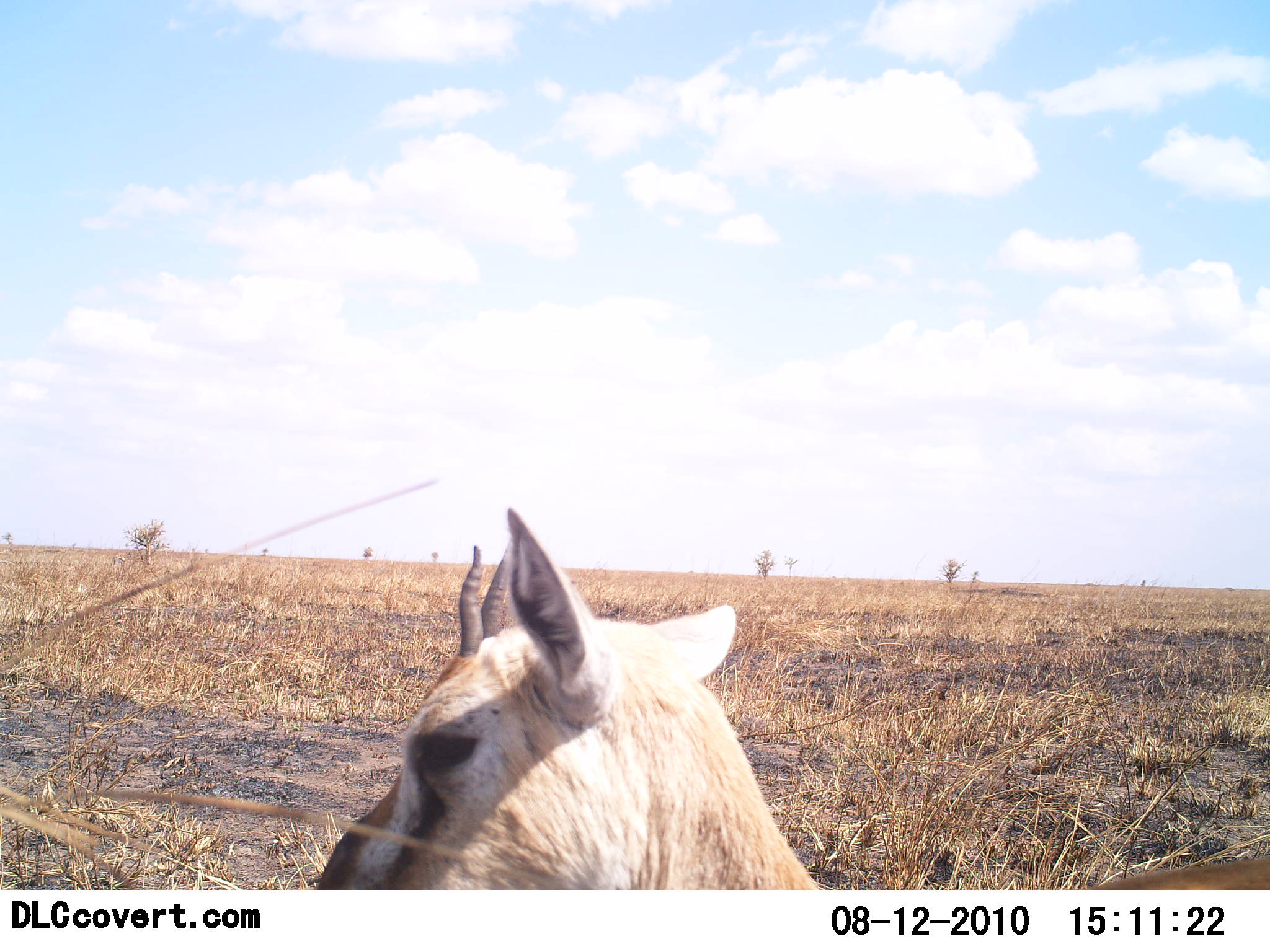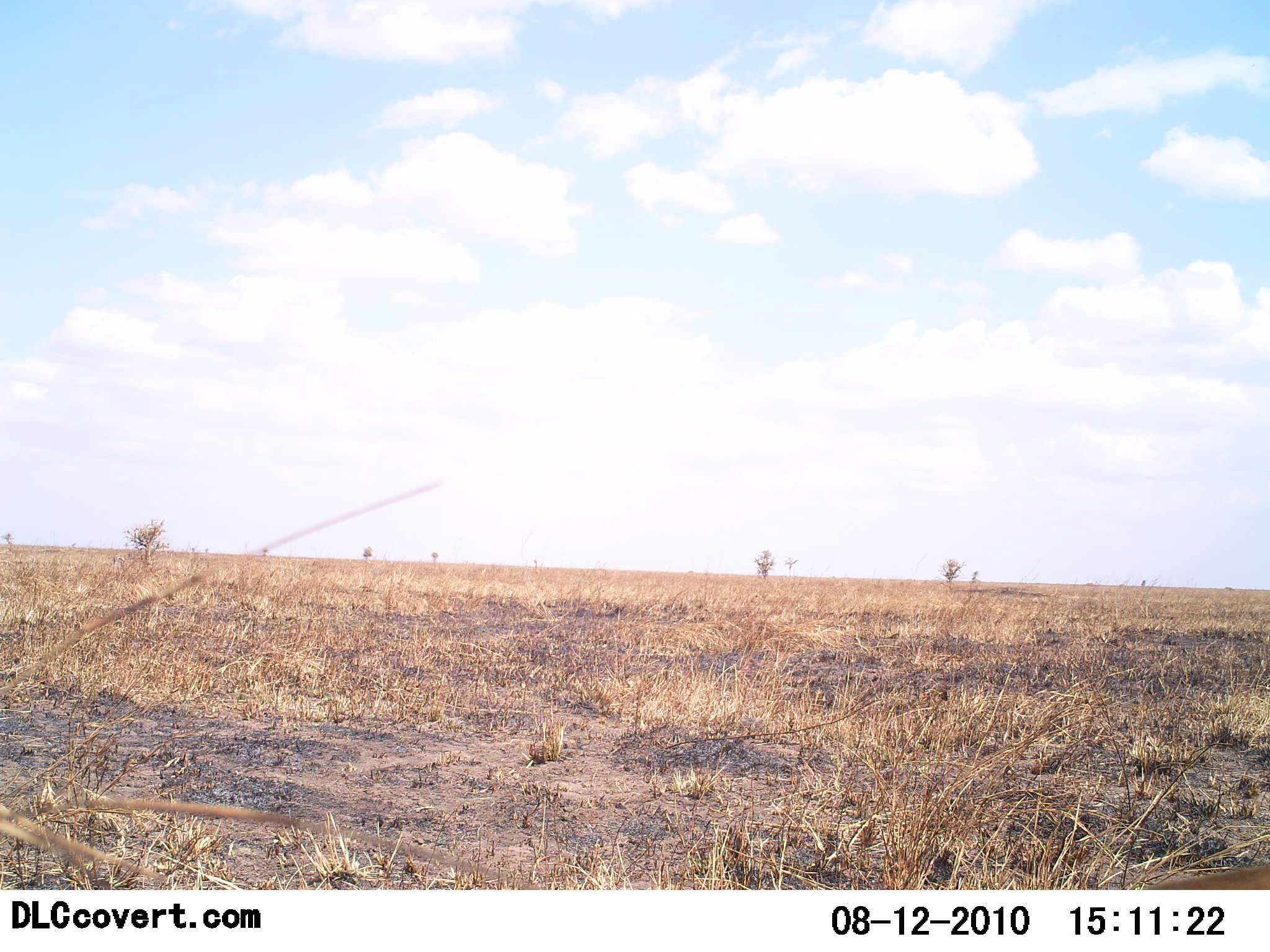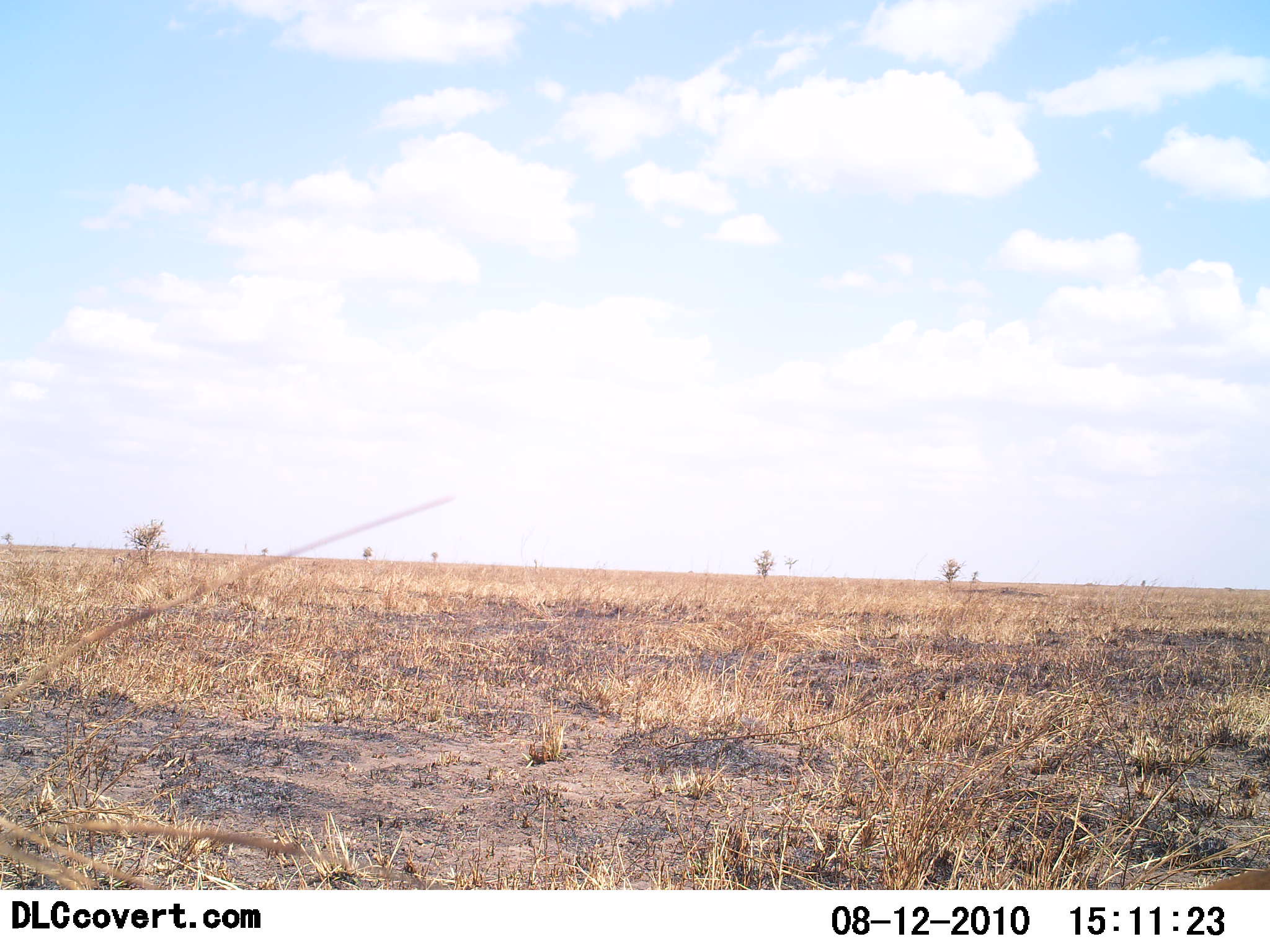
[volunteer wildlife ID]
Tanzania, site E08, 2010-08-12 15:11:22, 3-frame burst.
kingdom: Animalia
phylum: Chordata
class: Mammalia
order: Artiodactyla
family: Bovidae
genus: Eudorcas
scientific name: Eudorcas thomsonii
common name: thomson's gazelle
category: gazellethomsons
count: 1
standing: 60%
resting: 0%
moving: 40%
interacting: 0%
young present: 7%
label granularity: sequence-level